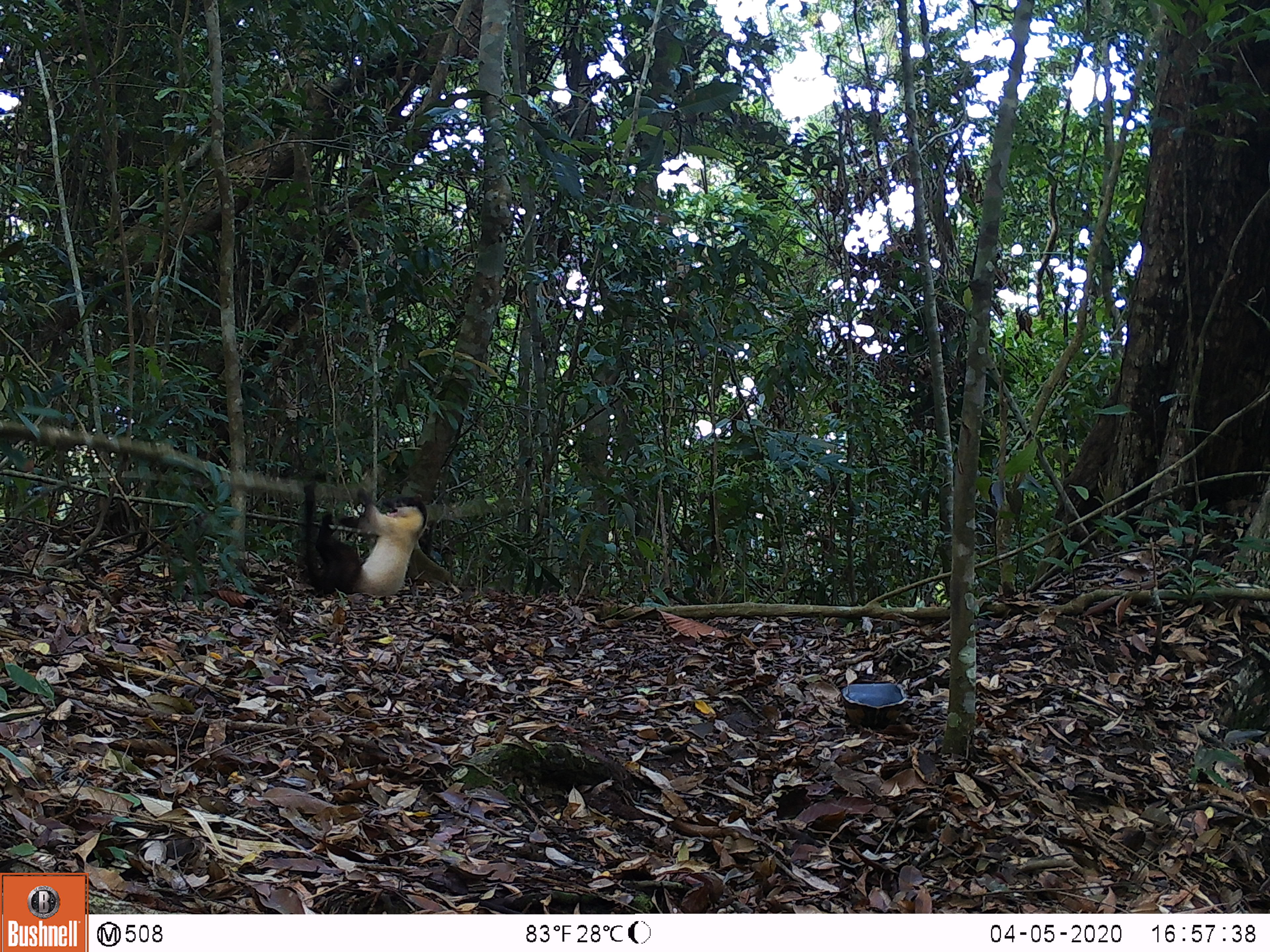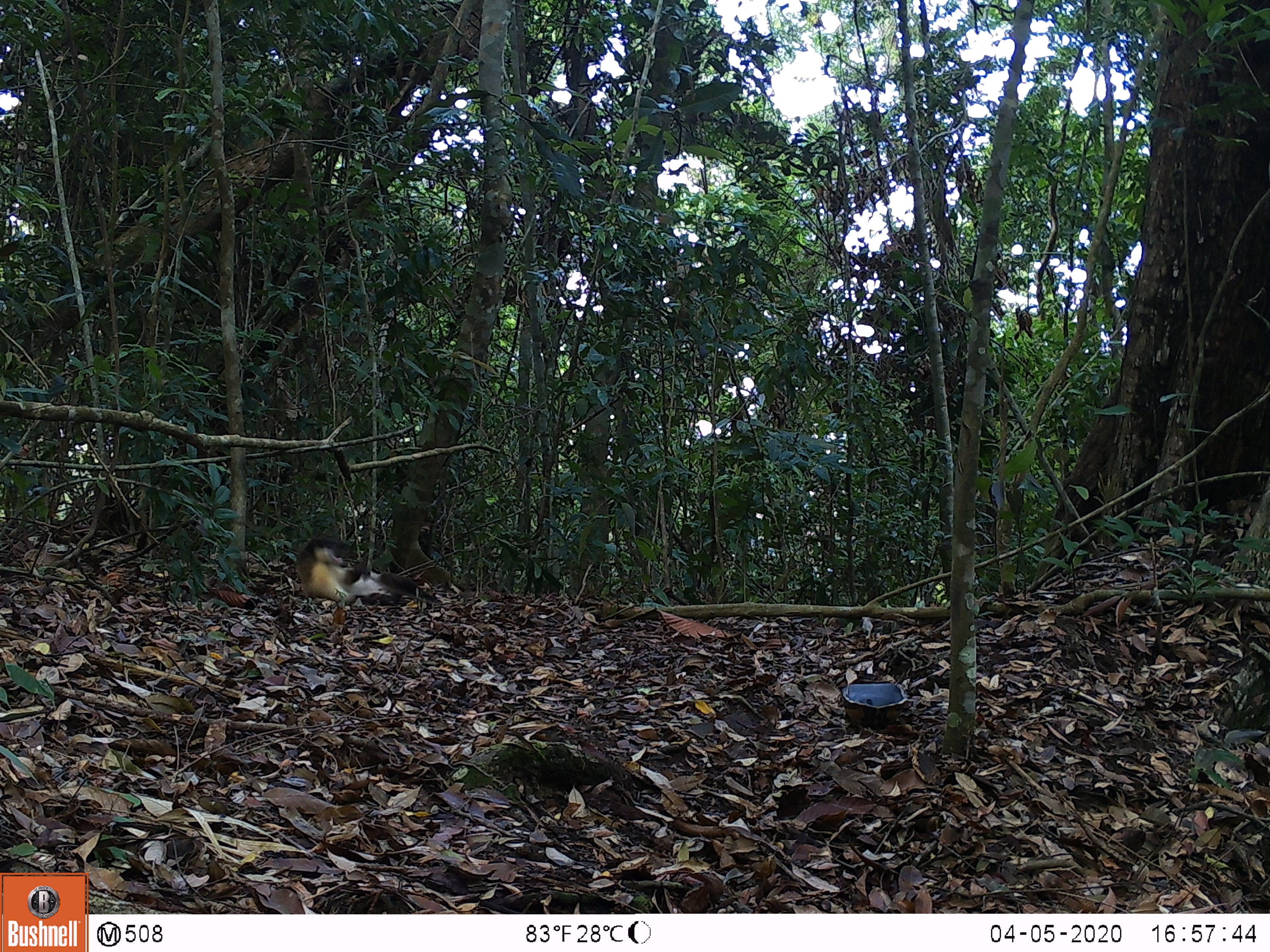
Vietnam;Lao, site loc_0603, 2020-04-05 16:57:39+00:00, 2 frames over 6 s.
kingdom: Animalia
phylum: Chordata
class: Mammalia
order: Carnivora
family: Mustelidae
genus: Martes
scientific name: Martes flavigula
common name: yellow-throated marten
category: yellow throated marten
Yellow throated marten (yellow-throated marten) (Martes flavigula). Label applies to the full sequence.